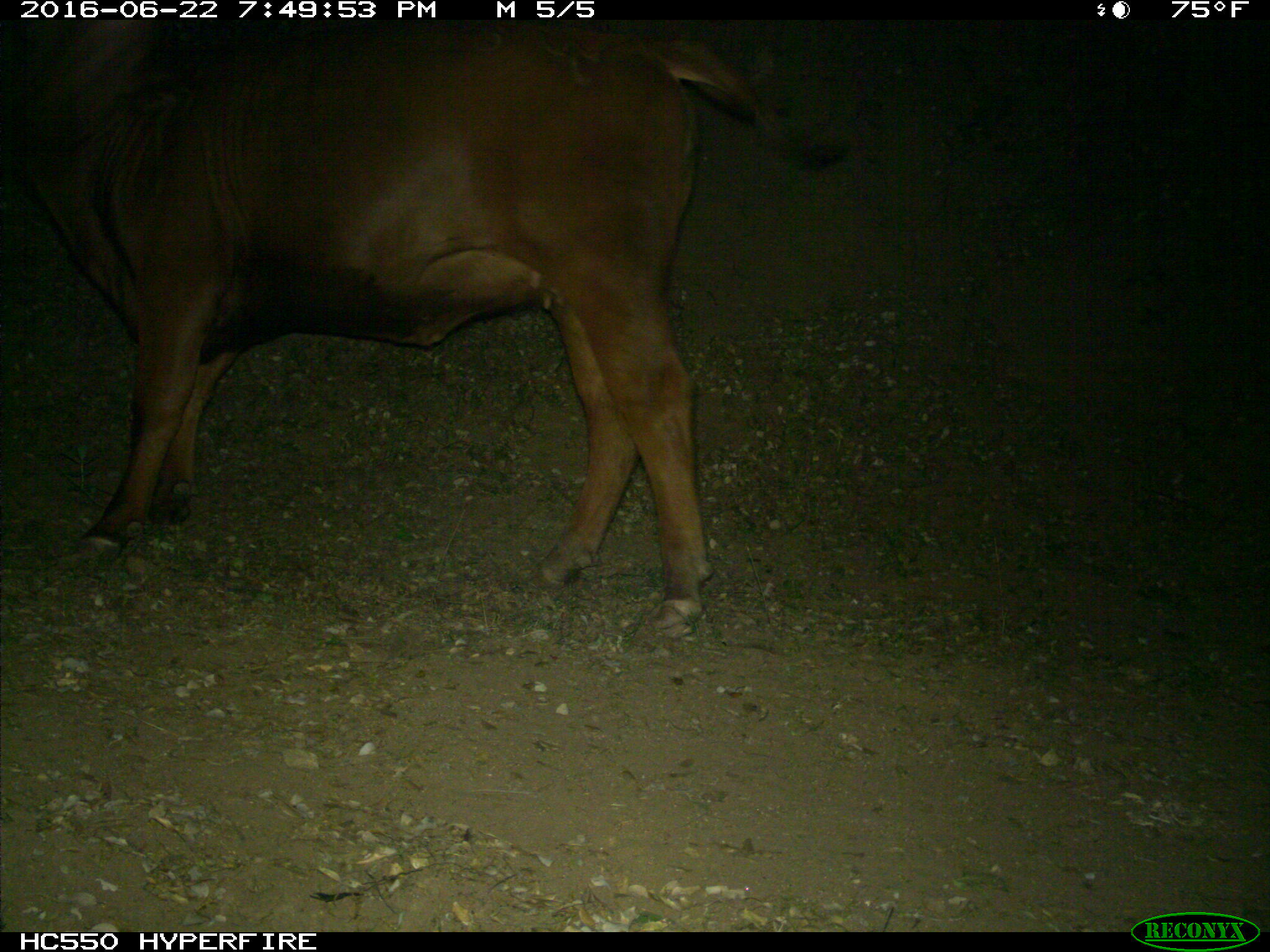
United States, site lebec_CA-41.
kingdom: Animalia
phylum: Chordata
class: Mammalia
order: Artiodactyla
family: Bovidae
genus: Bos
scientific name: Bos taurus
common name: domestic cow